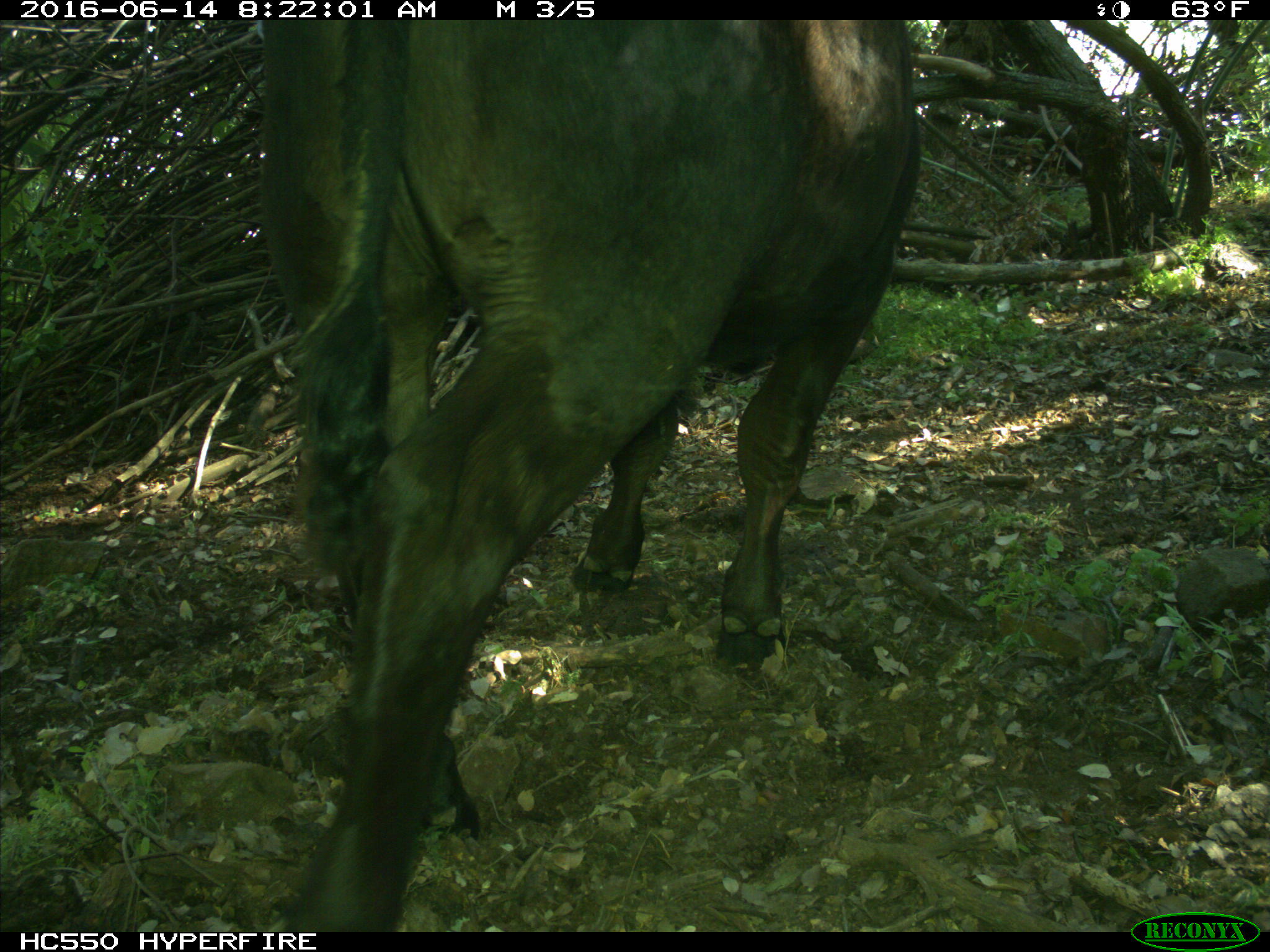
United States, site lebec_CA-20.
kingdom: Animalia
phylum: Chordata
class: Mammalia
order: Artiodactyla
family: Bovidae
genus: Bos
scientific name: Bos taurus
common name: domestic cow